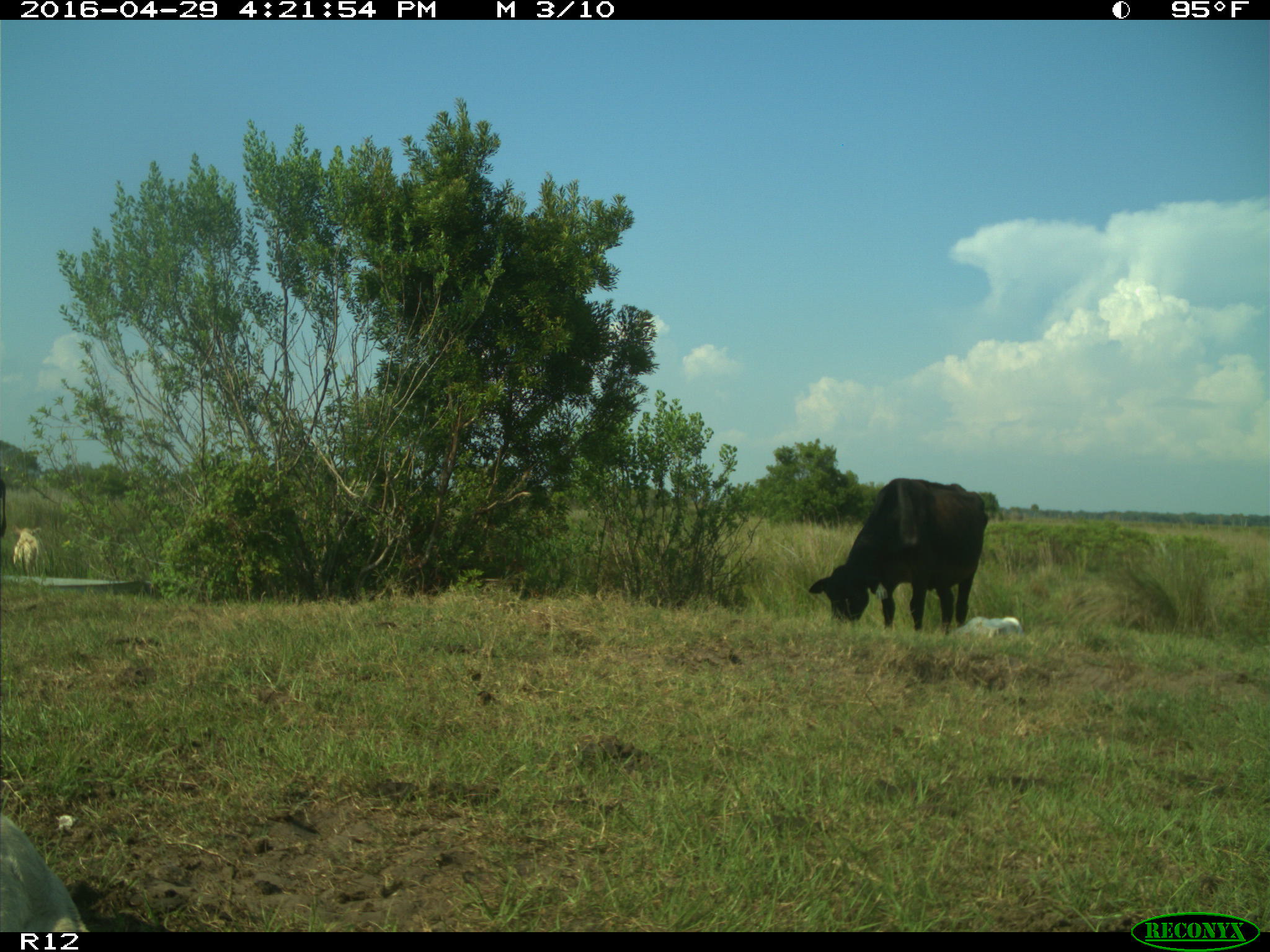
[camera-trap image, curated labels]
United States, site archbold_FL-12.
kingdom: Animalia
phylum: Chordata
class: Mammalia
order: Artiodactyla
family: Bovidae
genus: Bos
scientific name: Bos taurus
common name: domestic cow